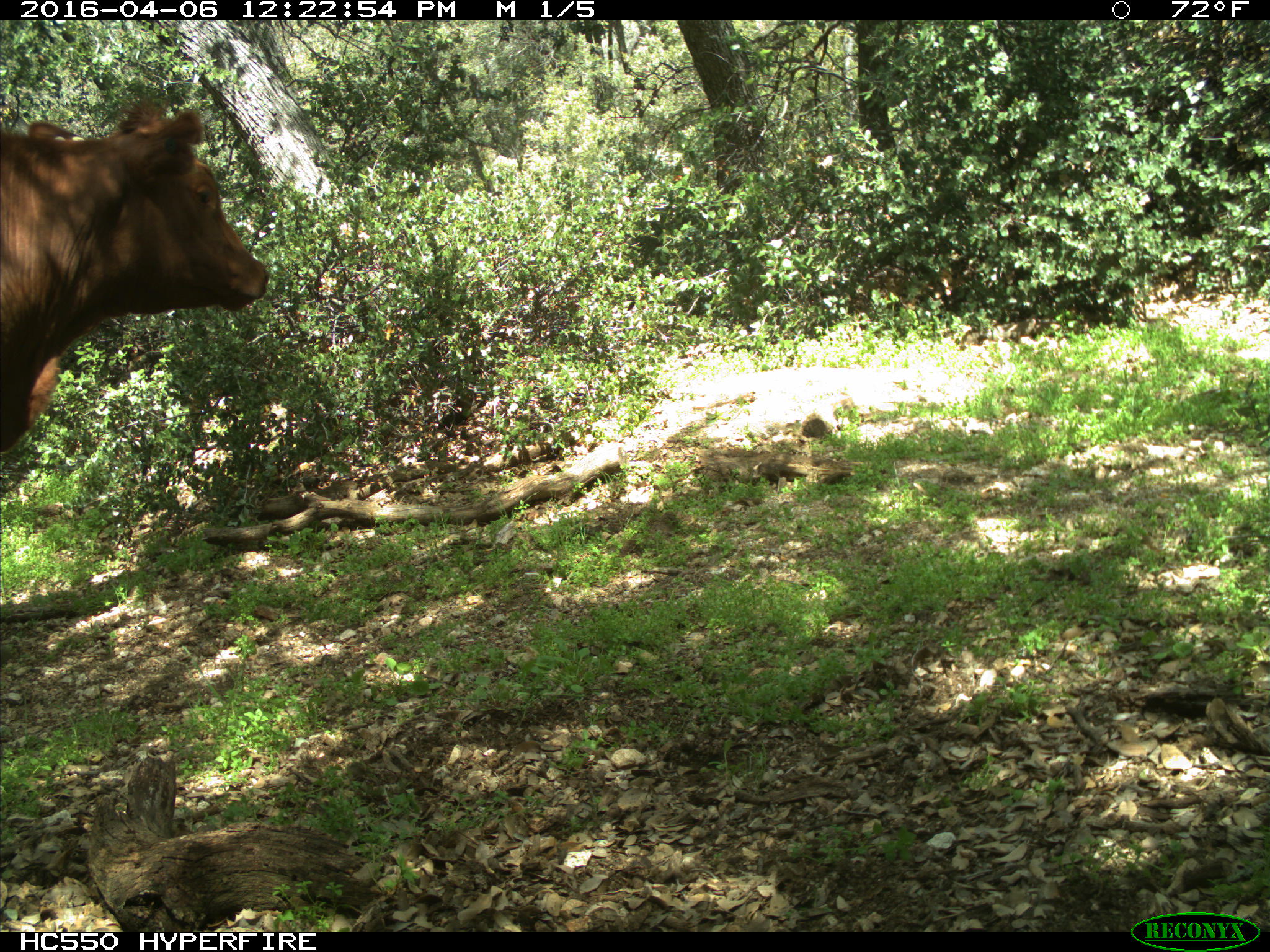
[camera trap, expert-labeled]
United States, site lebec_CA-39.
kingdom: Animalia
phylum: Chordata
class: Mammalia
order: Artiodactyla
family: Bovidae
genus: Bos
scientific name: Bos taurus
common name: domestic cow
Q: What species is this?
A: Bos taurus (domestic cow).